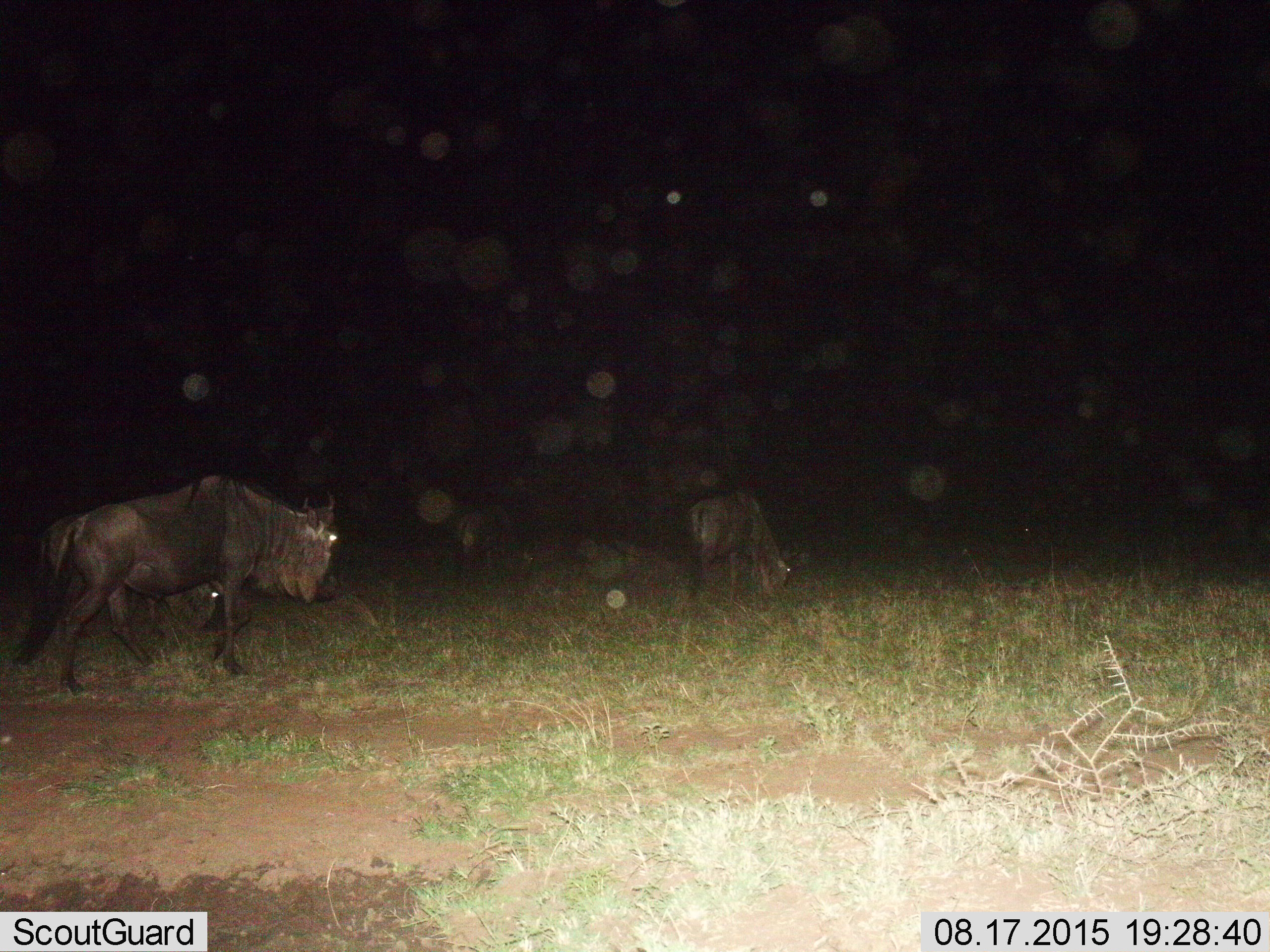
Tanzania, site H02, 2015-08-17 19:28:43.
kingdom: Animalia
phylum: Chordata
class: Mammalia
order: Artiodactyla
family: Bovidae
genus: Connochaetes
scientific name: Connochaetes taurinus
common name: blue wildebeest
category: wildebeest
Wildebeest (blue wildebeest) (Connochaetes taurinus), count 2. Behavior (volunteer vote fractions): standing 40%, resting 10%, moving 80%, interacting 0%. Young present (vote fraction): 0%. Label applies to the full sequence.